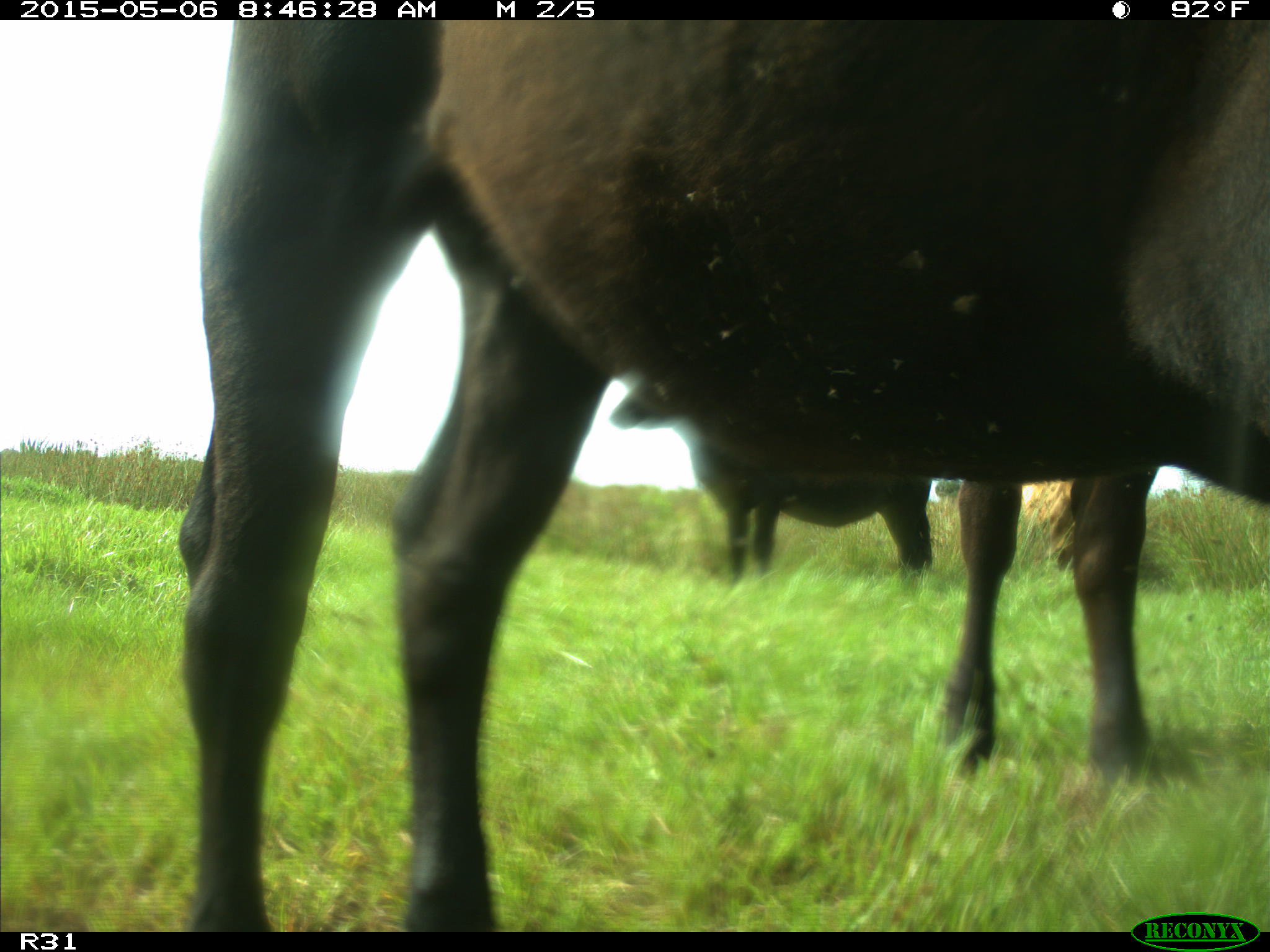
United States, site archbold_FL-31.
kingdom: Animalia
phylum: Chordata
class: Mammalia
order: Artiodactyla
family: Bovidae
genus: Bos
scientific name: Bos taurus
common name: domestic cow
Bos taurus (domestic cow).